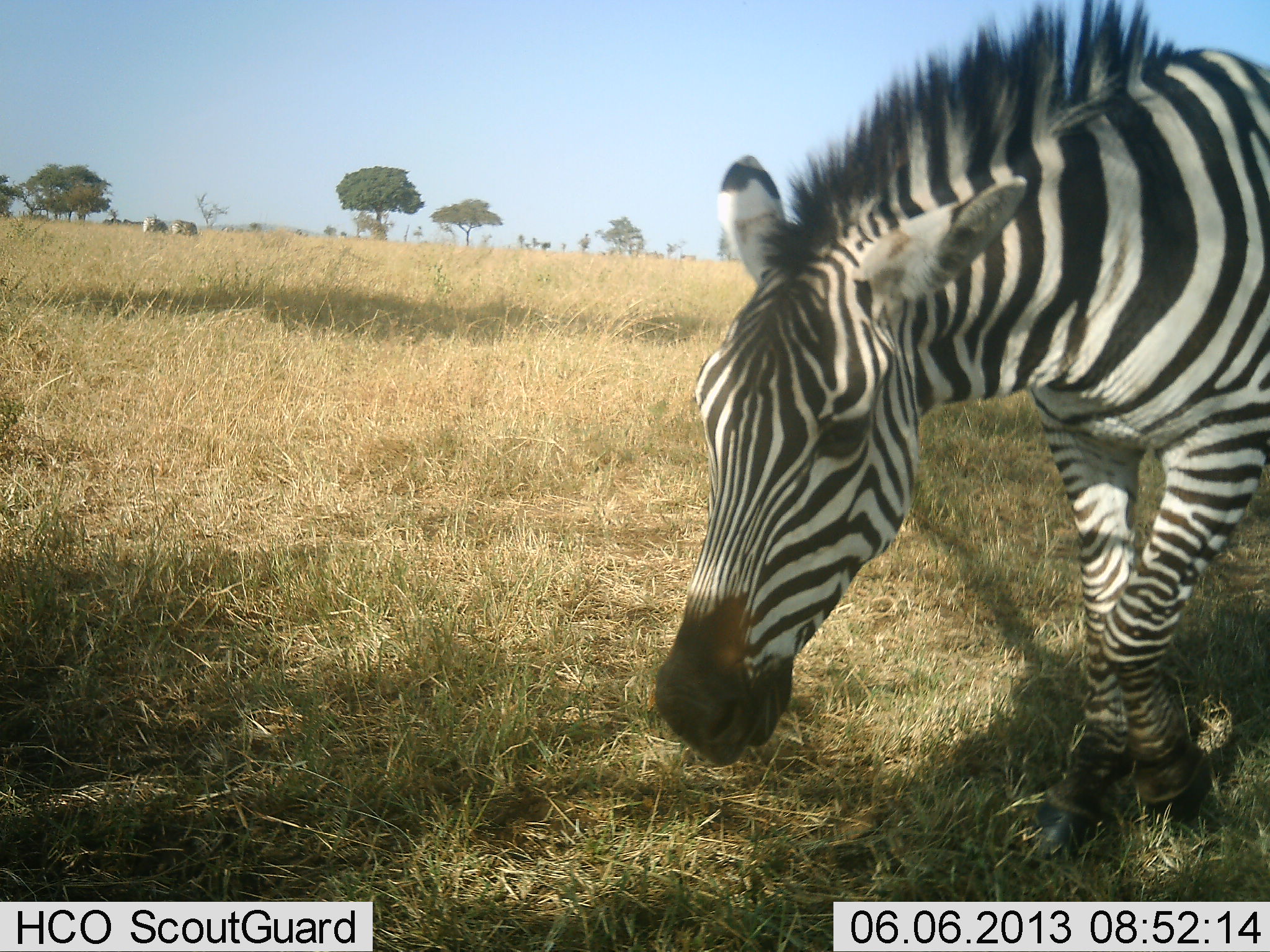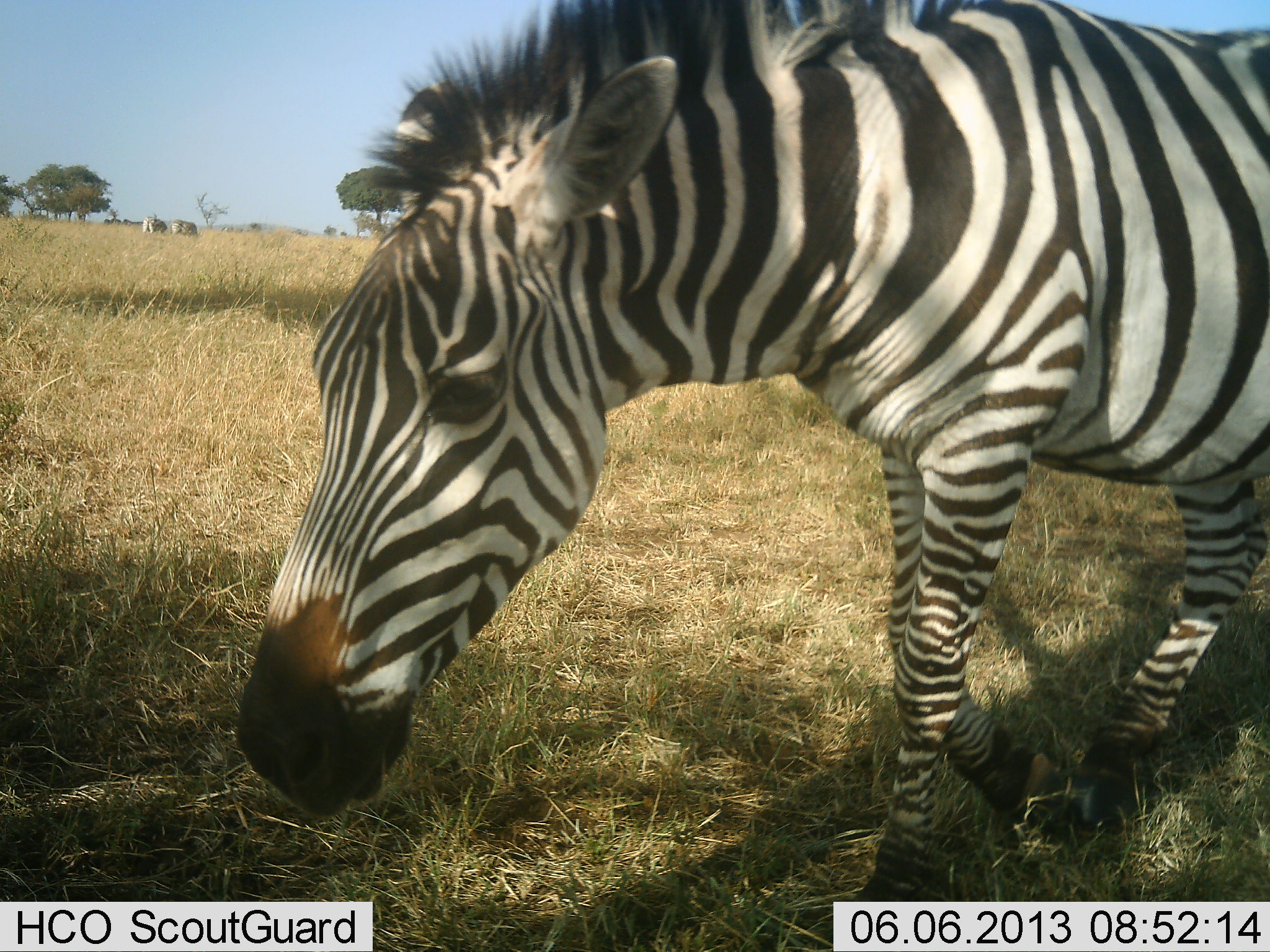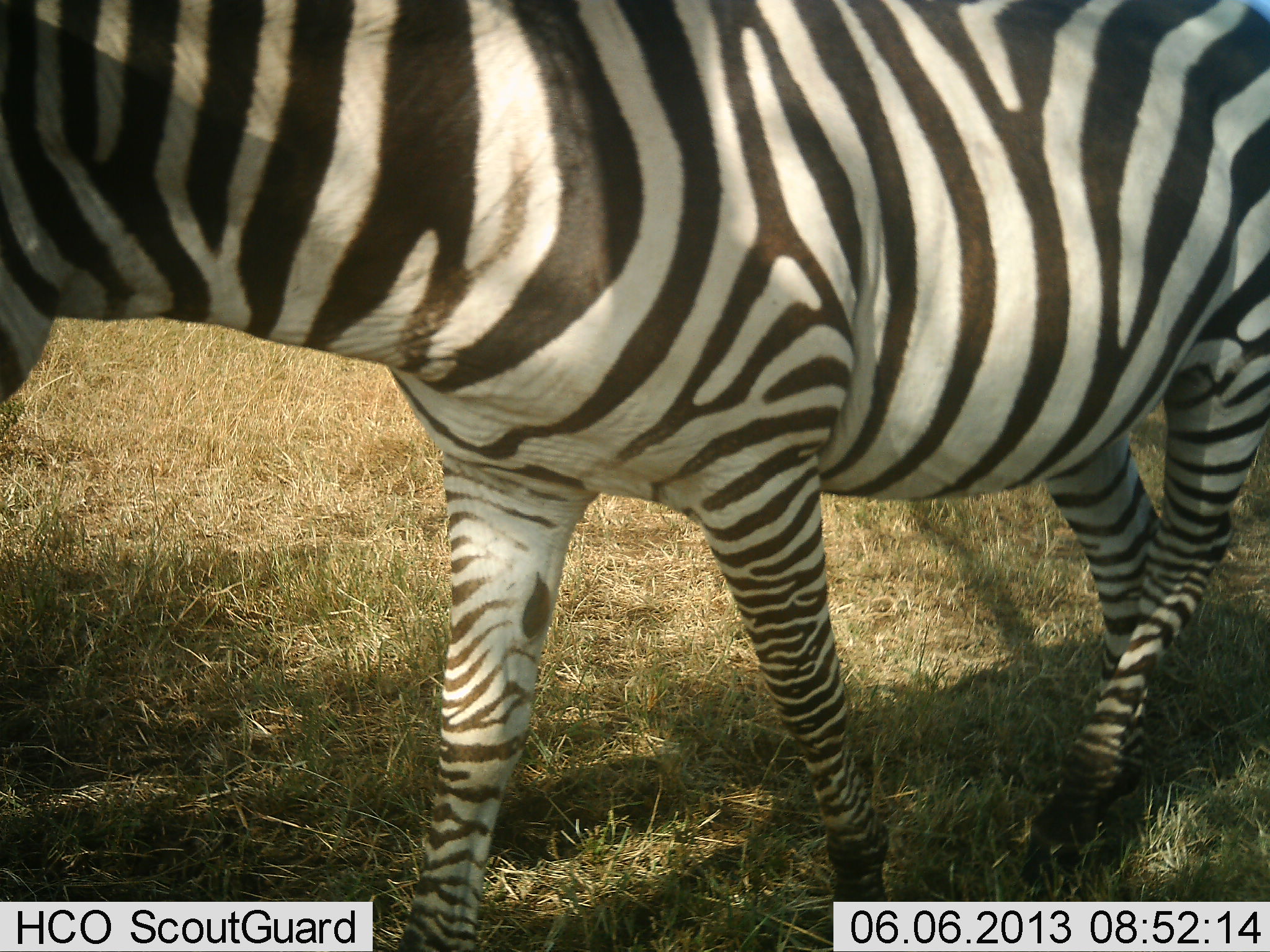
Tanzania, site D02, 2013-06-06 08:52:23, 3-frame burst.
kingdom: Animalia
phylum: Chordata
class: Mammalia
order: Perissodactyla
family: Equidae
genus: Equus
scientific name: Equus quagga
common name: plains zebra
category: zebra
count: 1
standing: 20%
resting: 0%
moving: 100%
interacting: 0%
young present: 0%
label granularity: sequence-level